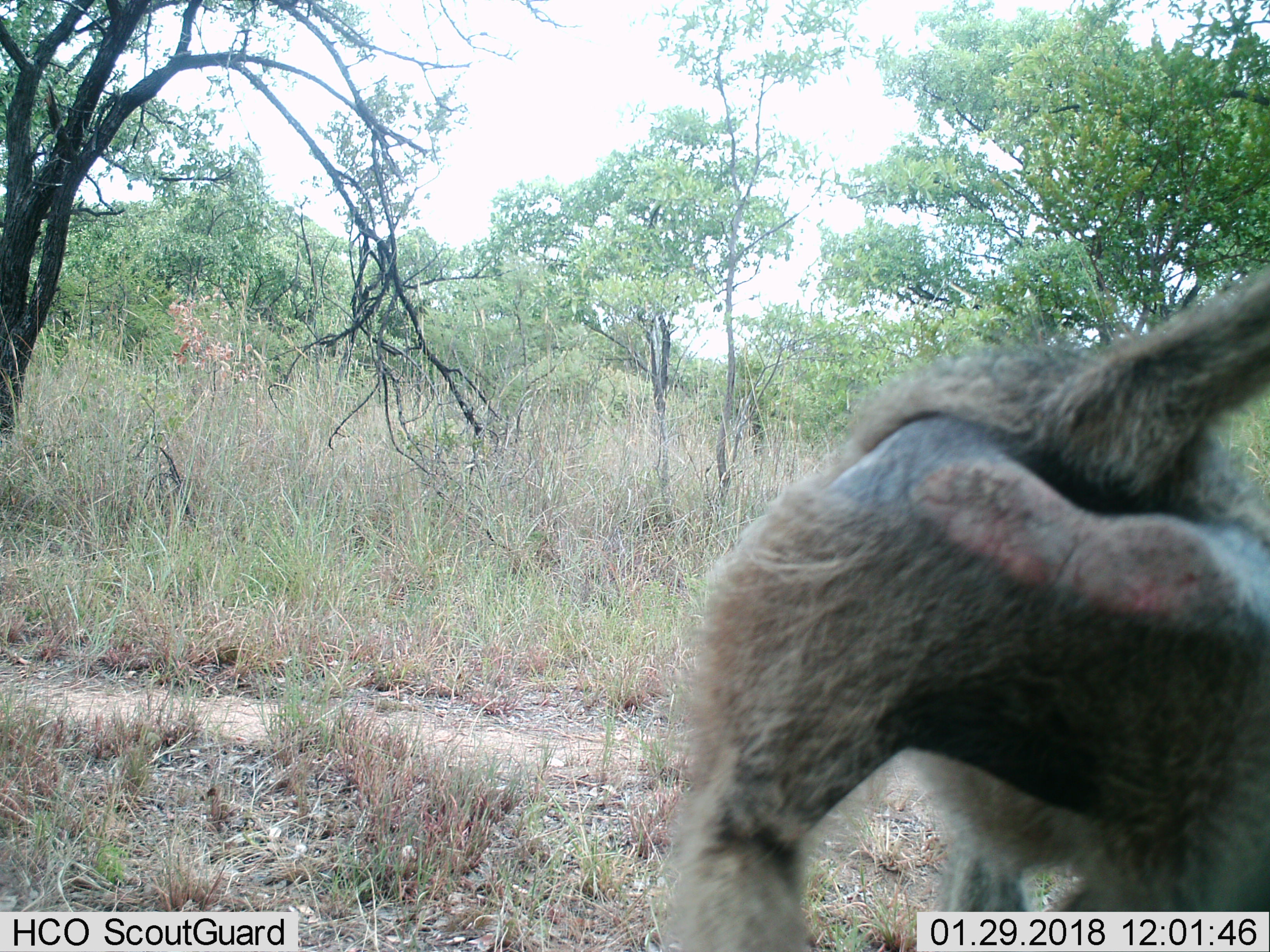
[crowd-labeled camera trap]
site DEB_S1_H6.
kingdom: Animalia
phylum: Chordata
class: Mammalia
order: Primates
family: Cercopithecidae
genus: Papio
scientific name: Papio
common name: baboon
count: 1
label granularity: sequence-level